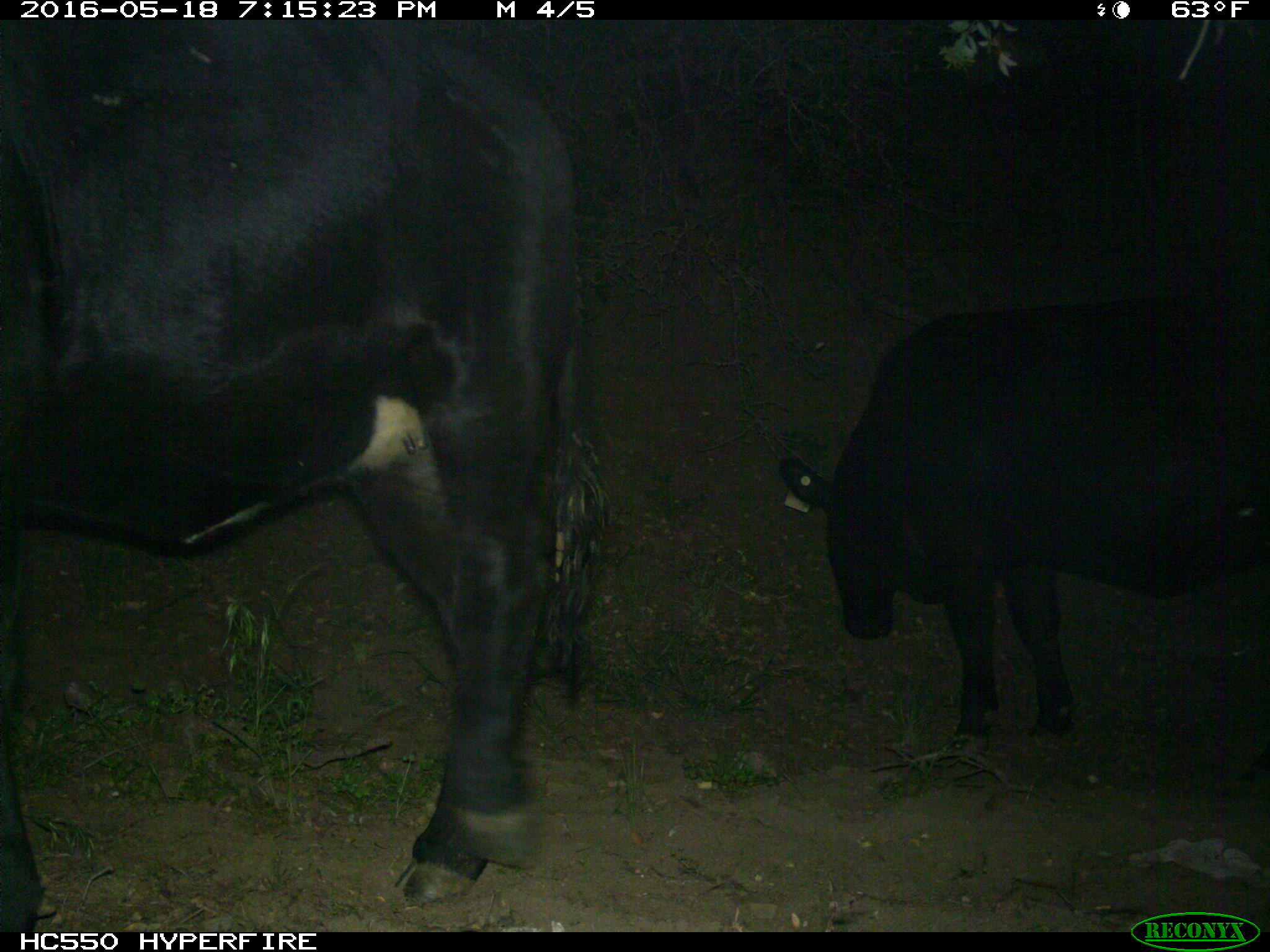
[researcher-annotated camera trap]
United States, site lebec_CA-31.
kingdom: Animalia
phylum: Chordata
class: Mammalia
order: Artiodactyla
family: Bovidae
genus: Bos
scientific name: Bos taurus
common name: domestic cow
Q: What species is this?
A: Bos taurus (domestic cow).